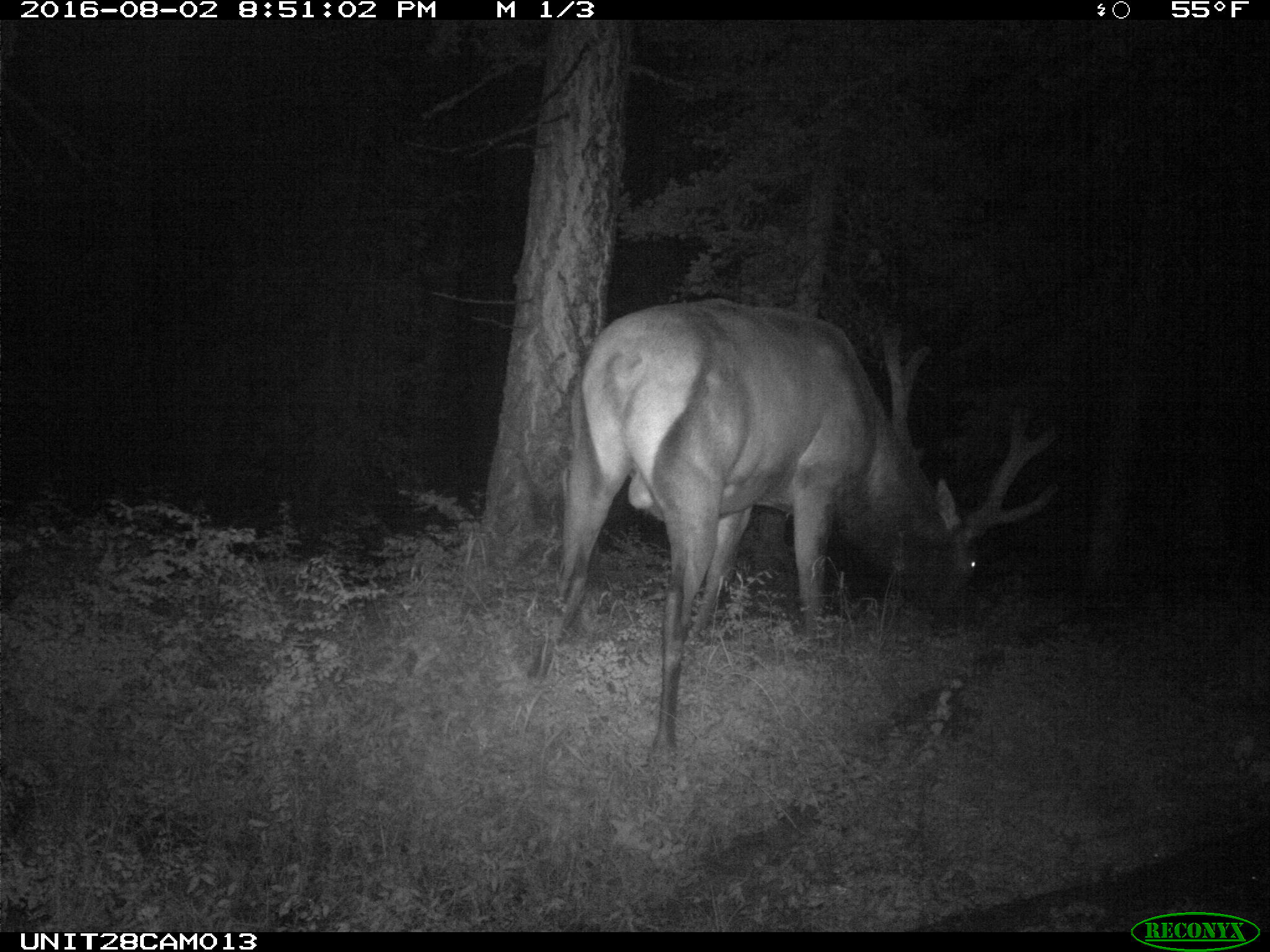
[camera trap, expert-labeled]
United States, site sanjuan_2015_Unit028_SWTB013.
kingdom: Animalia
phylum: Chordata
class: Mammalia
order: Artiodactyla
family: Cervidae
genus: Cervus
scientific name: Cervus elaphus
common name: red deer